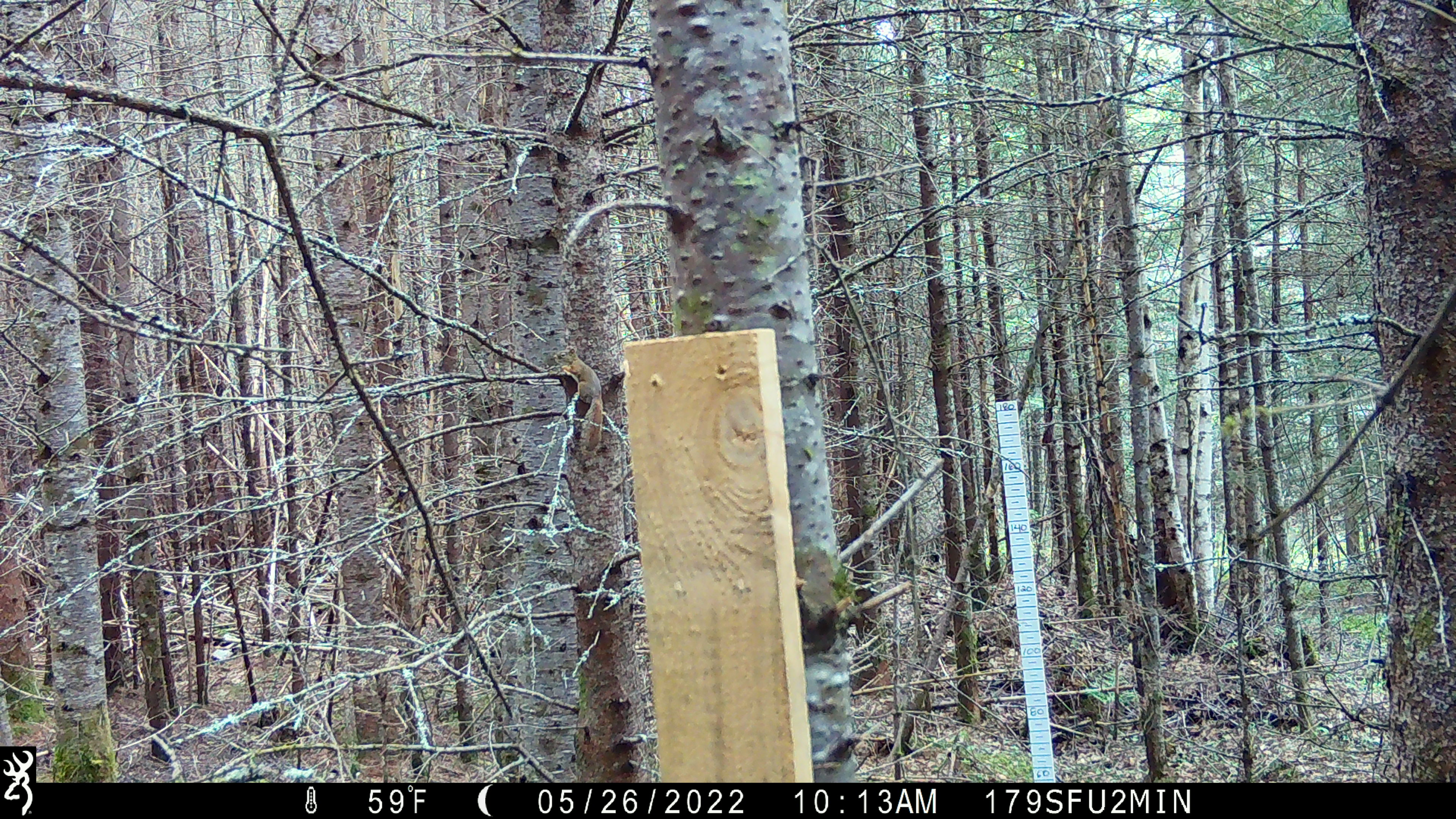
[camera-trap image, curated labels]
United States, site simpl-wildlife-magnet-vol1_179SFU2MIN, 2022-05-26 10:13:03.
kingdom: Animalia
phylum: Chordata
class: Mammalia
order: Rodentia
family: Sciuridae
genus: Tamiasciurus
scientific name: Tamiasciurus hudsonicus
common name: red squirrel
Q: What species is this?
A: Red squirrel (Tamiasciurus hudsonicus).